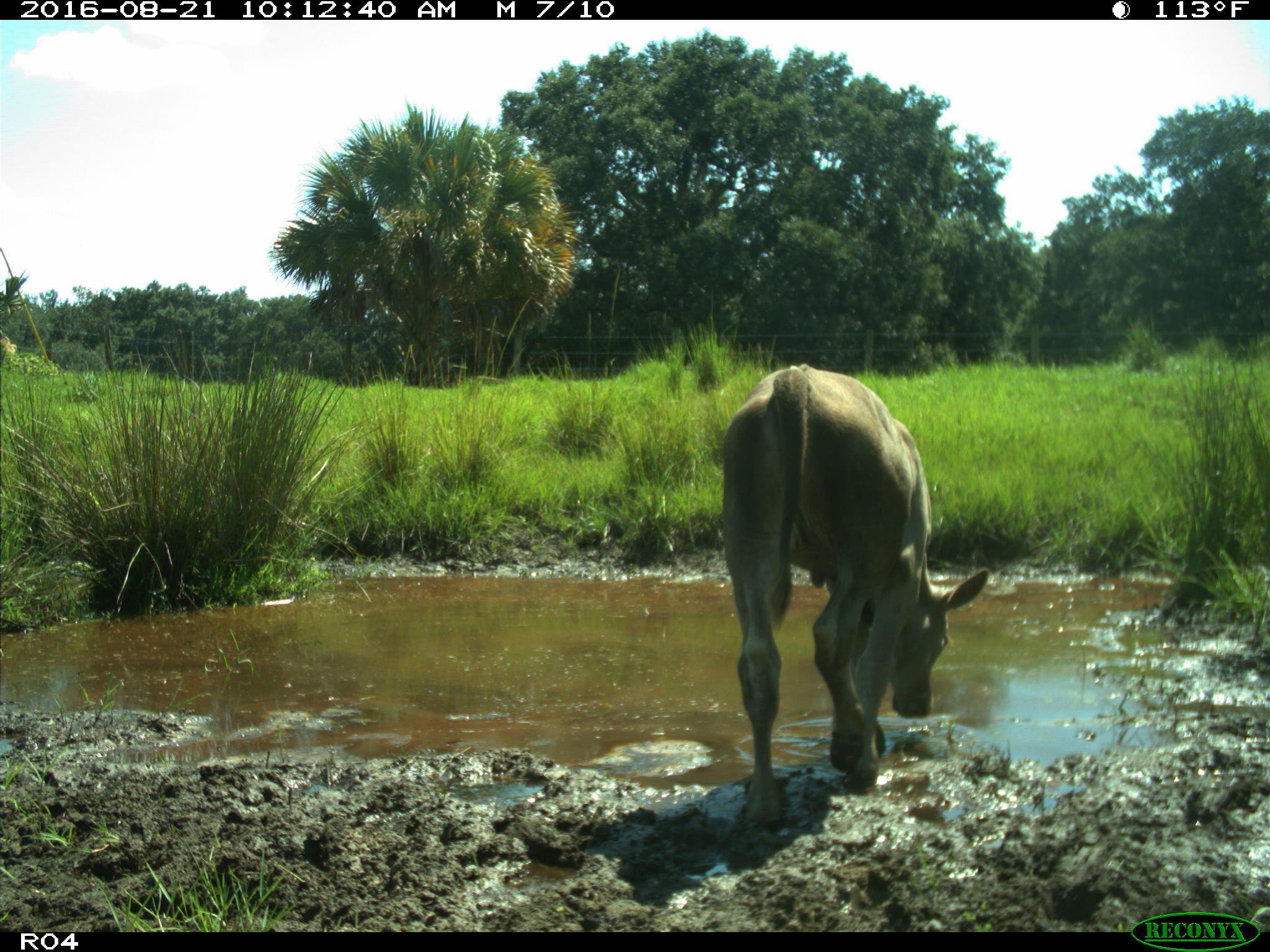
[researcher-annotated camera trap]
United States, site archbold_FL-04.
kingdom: Animalia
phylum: Chordata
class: Mammalia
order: Artiodactyla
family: Bovidae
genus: Bos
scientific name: Bos taurus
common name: domestic cow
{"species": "Bos taurus (domestic cow)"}